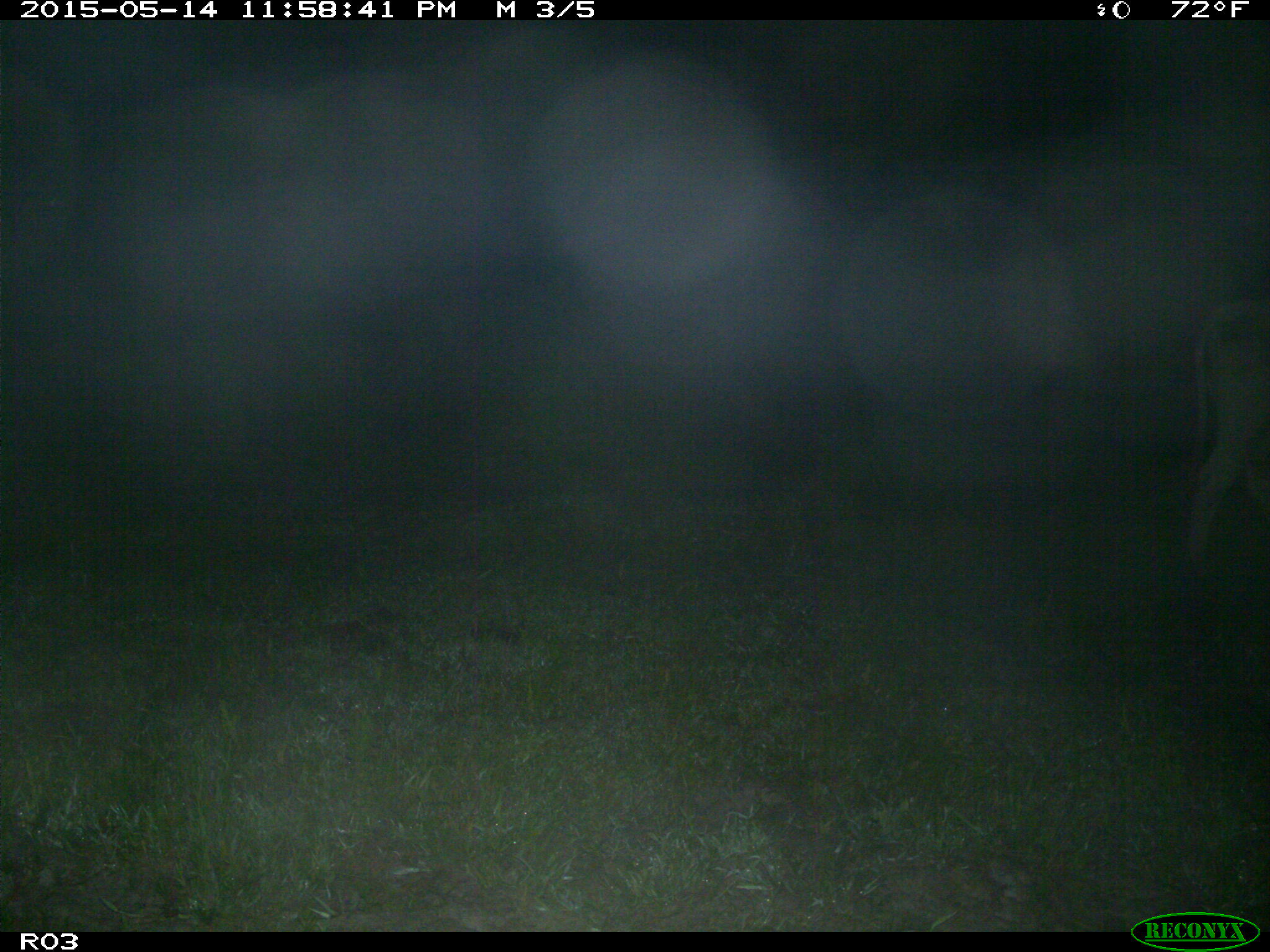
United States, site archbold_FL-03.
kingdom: Animalia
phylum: Chordata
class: Mammalia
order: Artiodactyla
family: Bovidae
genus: Bos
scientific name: Bos taurus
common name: domestic cow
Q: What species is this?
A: Bos taurus (domestic cow).